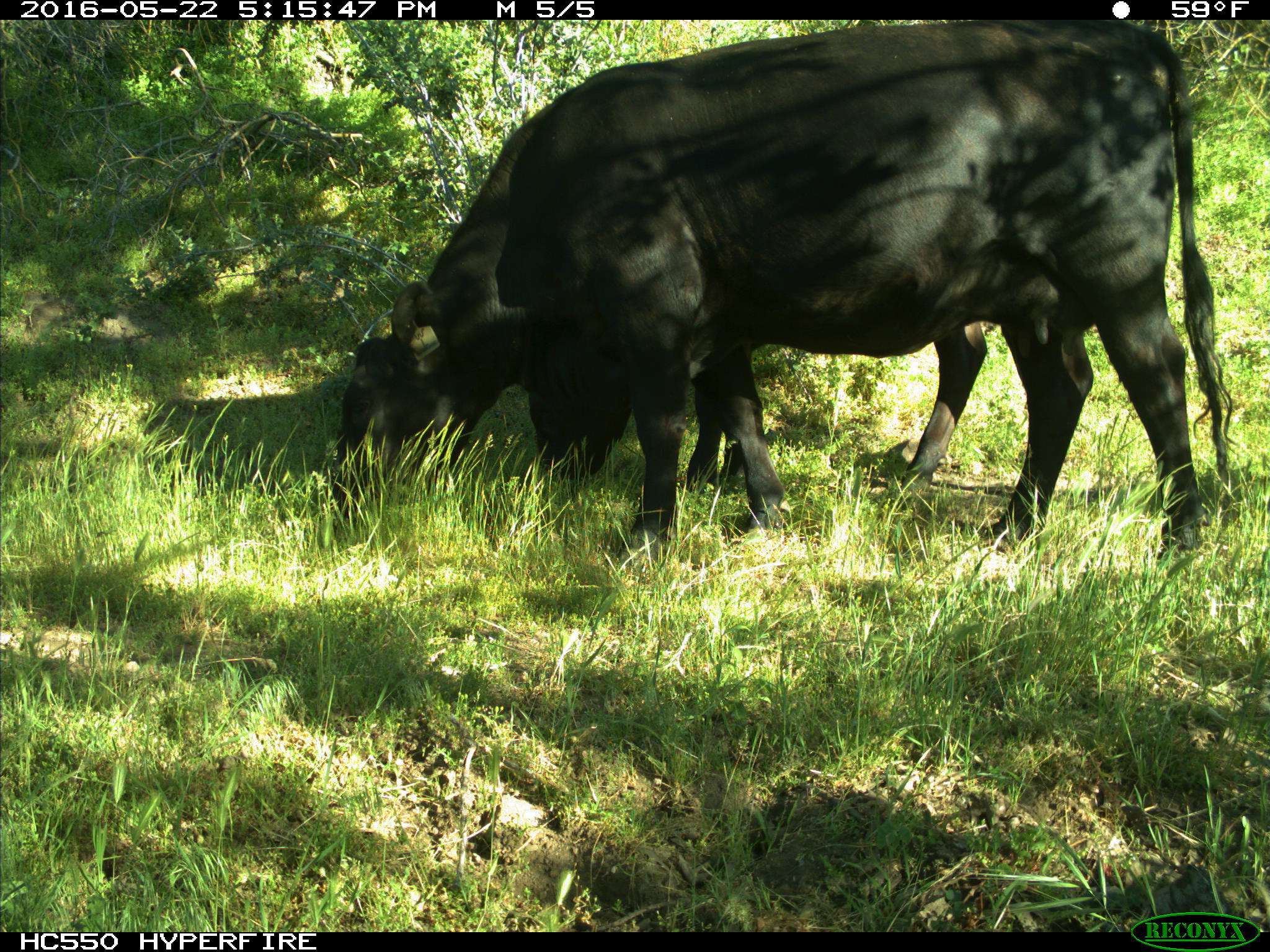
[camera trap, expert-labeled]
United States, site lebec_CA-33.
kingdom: Animalia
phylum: Chordata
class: Mammalia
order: Artiodactyla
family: Bovidae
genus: Bos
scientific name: Bos taurus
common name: domestic cow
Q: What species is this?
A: Bos taurus (domestic cow).